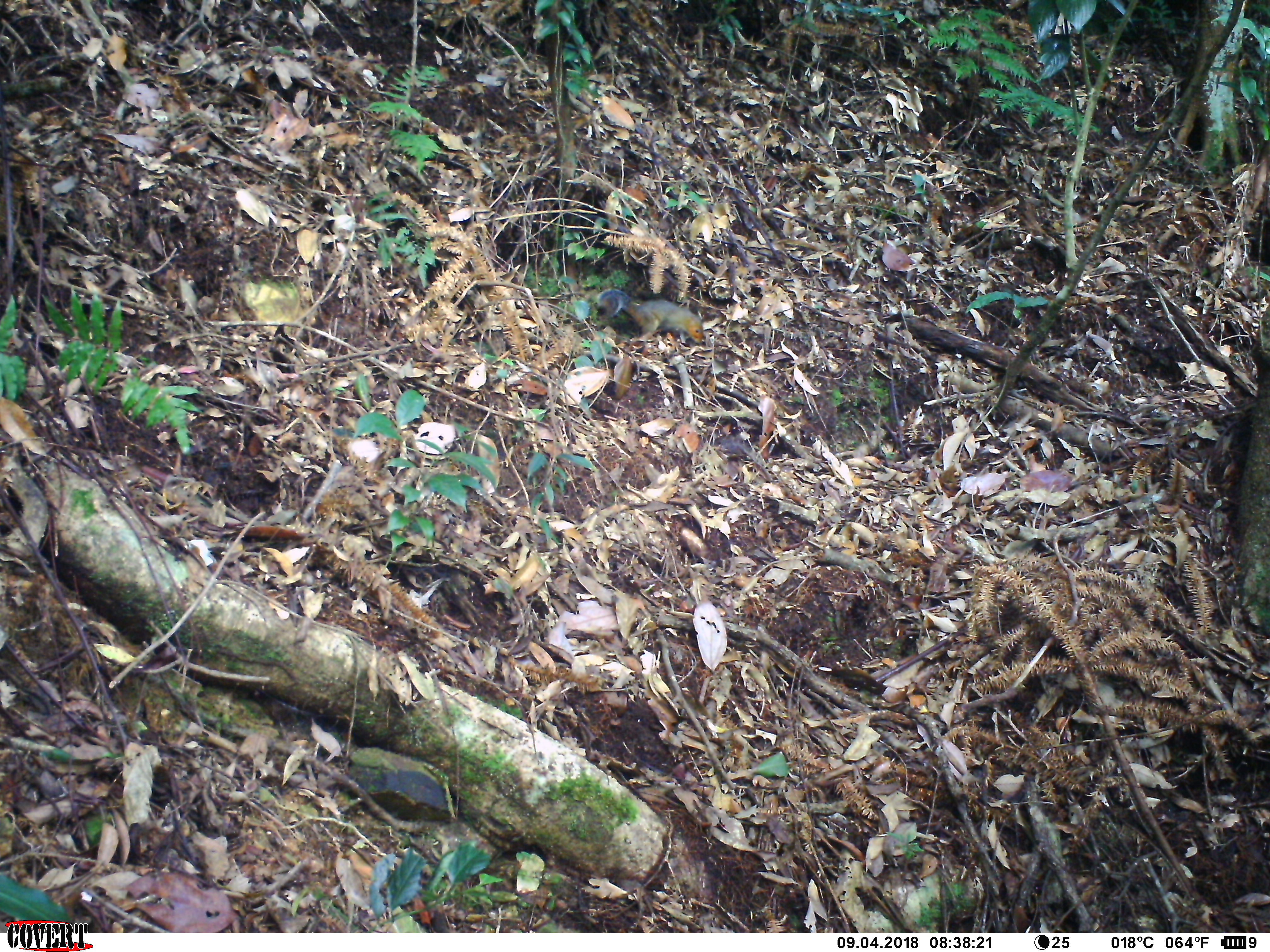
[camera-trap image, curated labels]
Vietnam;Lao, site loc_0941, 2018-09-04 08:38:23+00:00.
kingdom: Animalia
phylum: Chordata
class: Mammalia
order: Rodentia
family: Sciuridae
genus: Dremomys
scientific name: Dremomys rufigenis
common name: red-cheeked squirrel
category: red cheeked squirrel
Red cheeked squirrel (red-cheeked squirrel) (Dremomys rufigenis). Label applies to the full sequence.